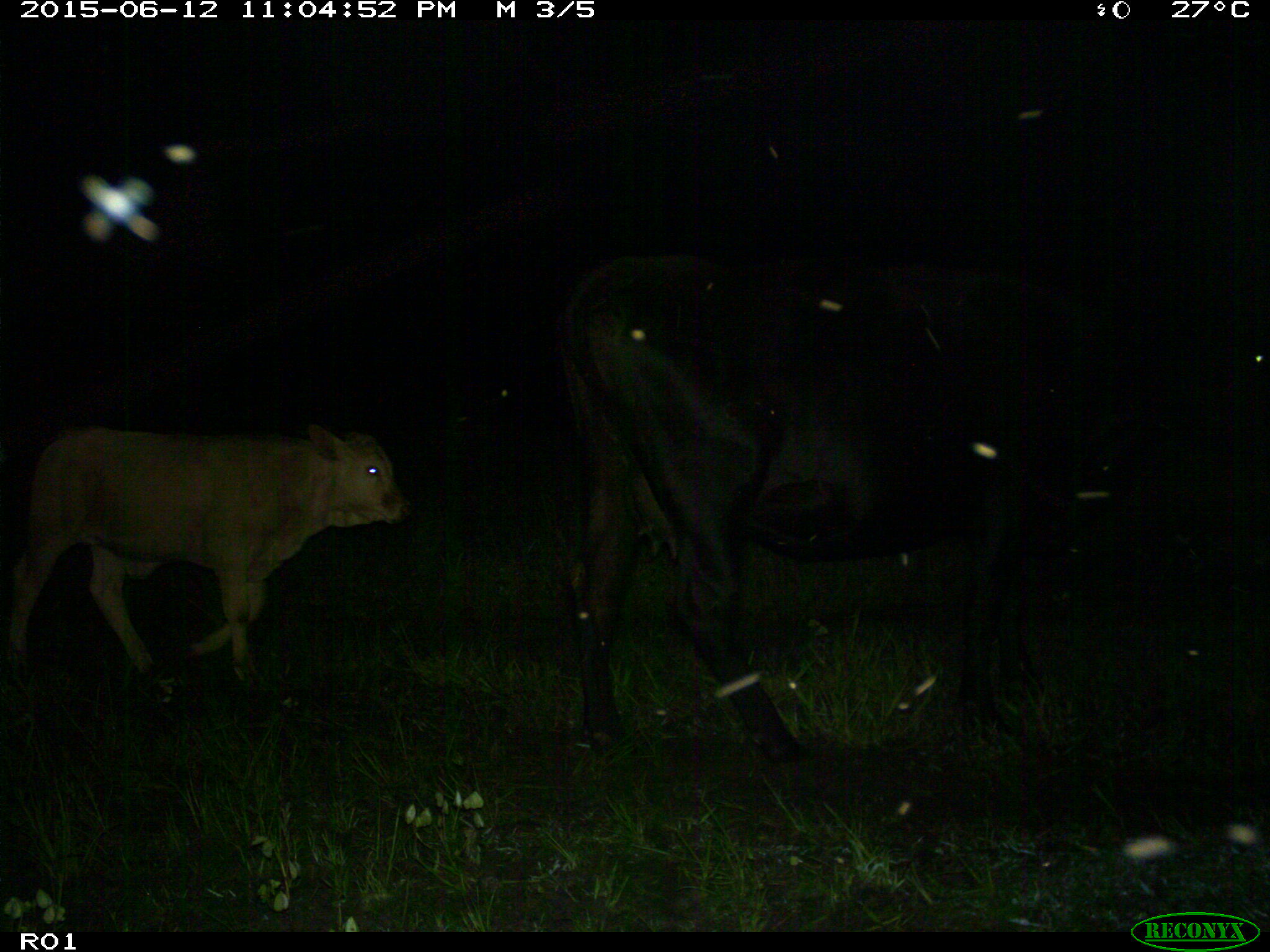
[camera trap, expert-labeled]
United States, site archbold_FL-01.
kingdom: Animalia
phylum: Chordata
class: Mammalia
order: Artiodactyla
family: Bovidae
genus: Bos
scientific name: Bos taurus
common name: domestic cow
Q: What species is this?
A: Bos taurus (domestic cow).